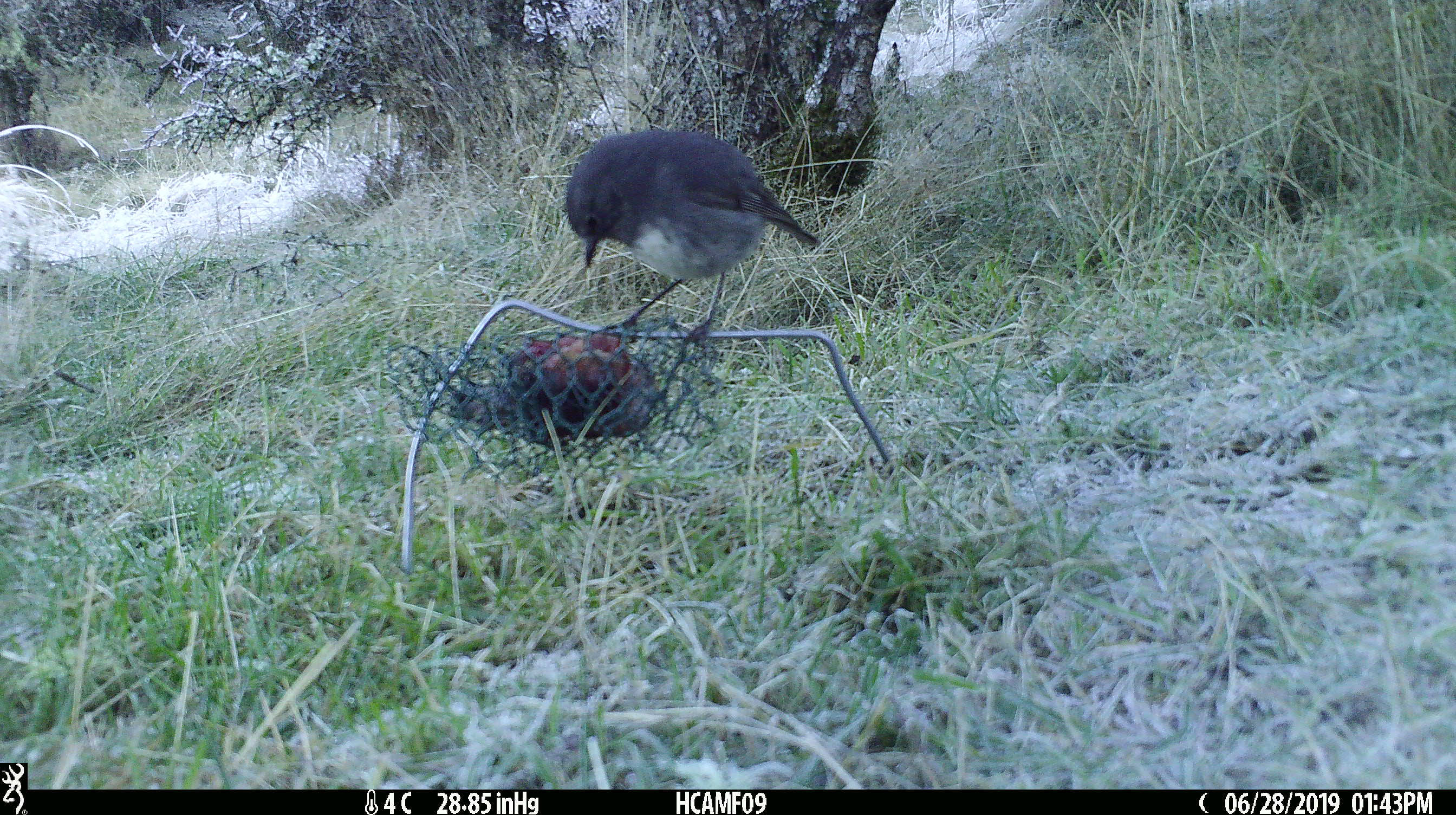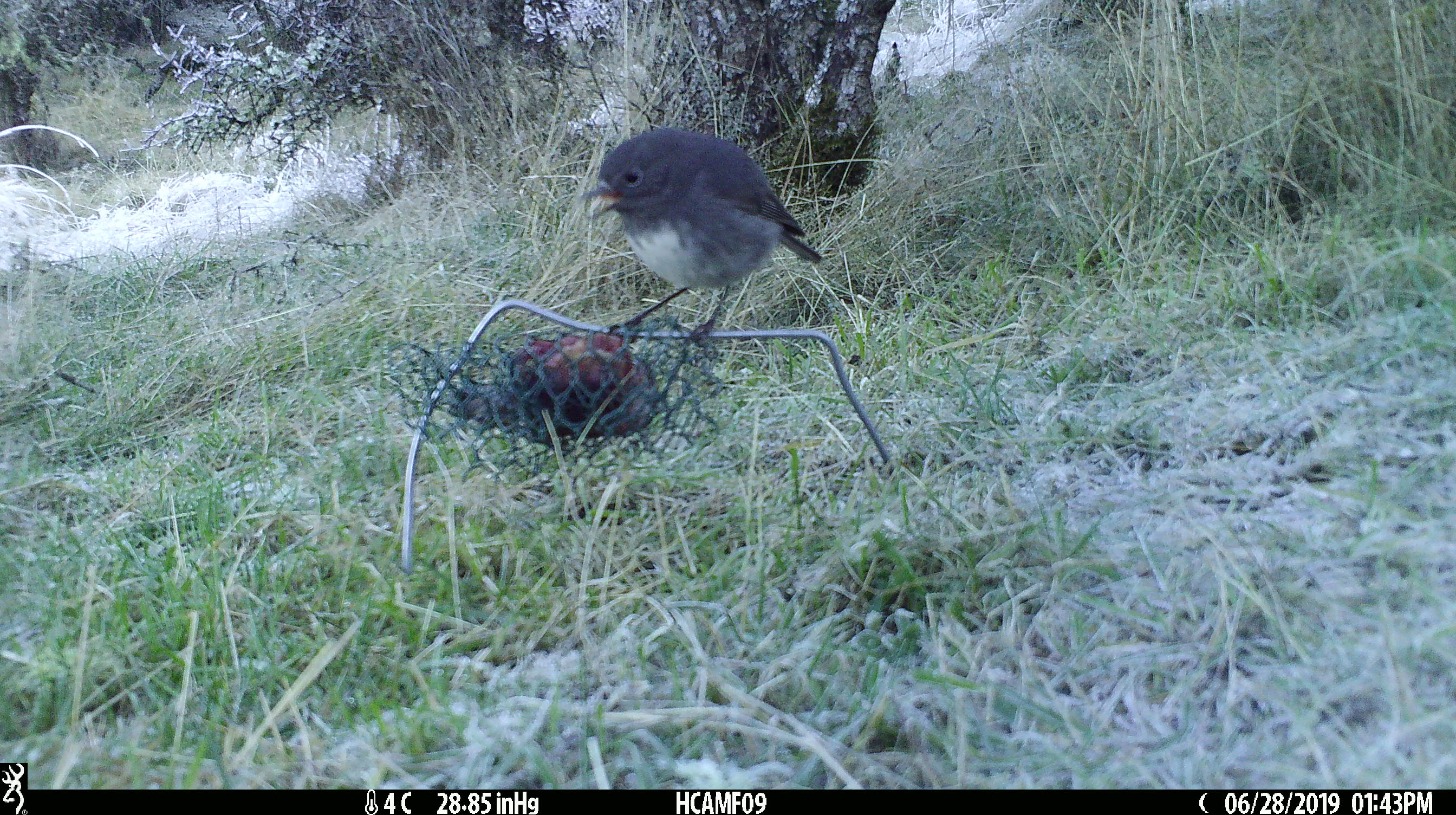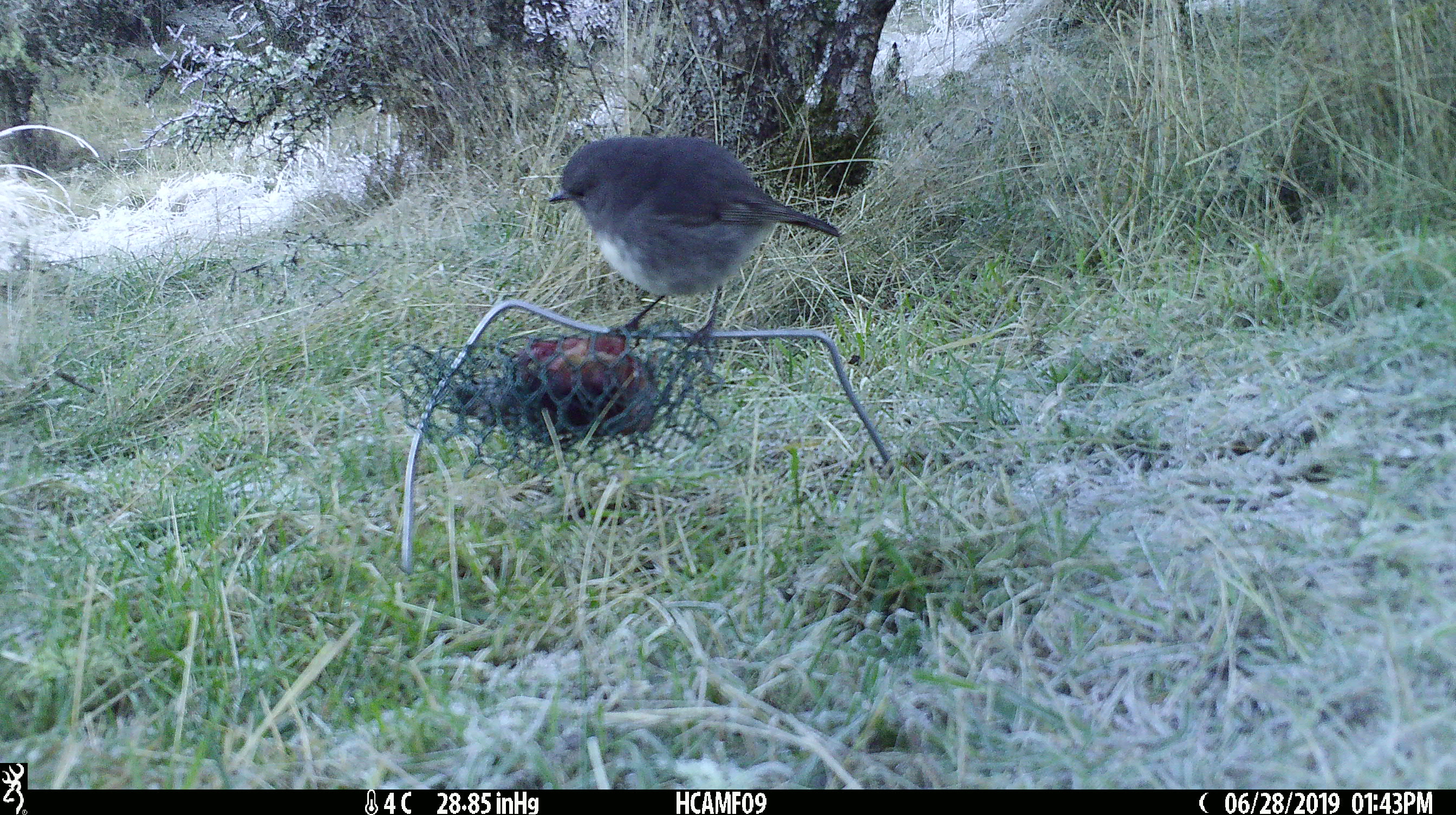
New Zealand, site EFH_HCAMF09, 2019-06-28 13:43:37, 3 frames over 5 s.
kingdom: Animalia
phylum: Chordata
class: Aves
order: Passeriformes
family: Petroicidae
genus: Petroica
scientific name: Petroica australis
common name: new zealand robin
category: robin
Robin (new zealand robin) (Petroica australis).